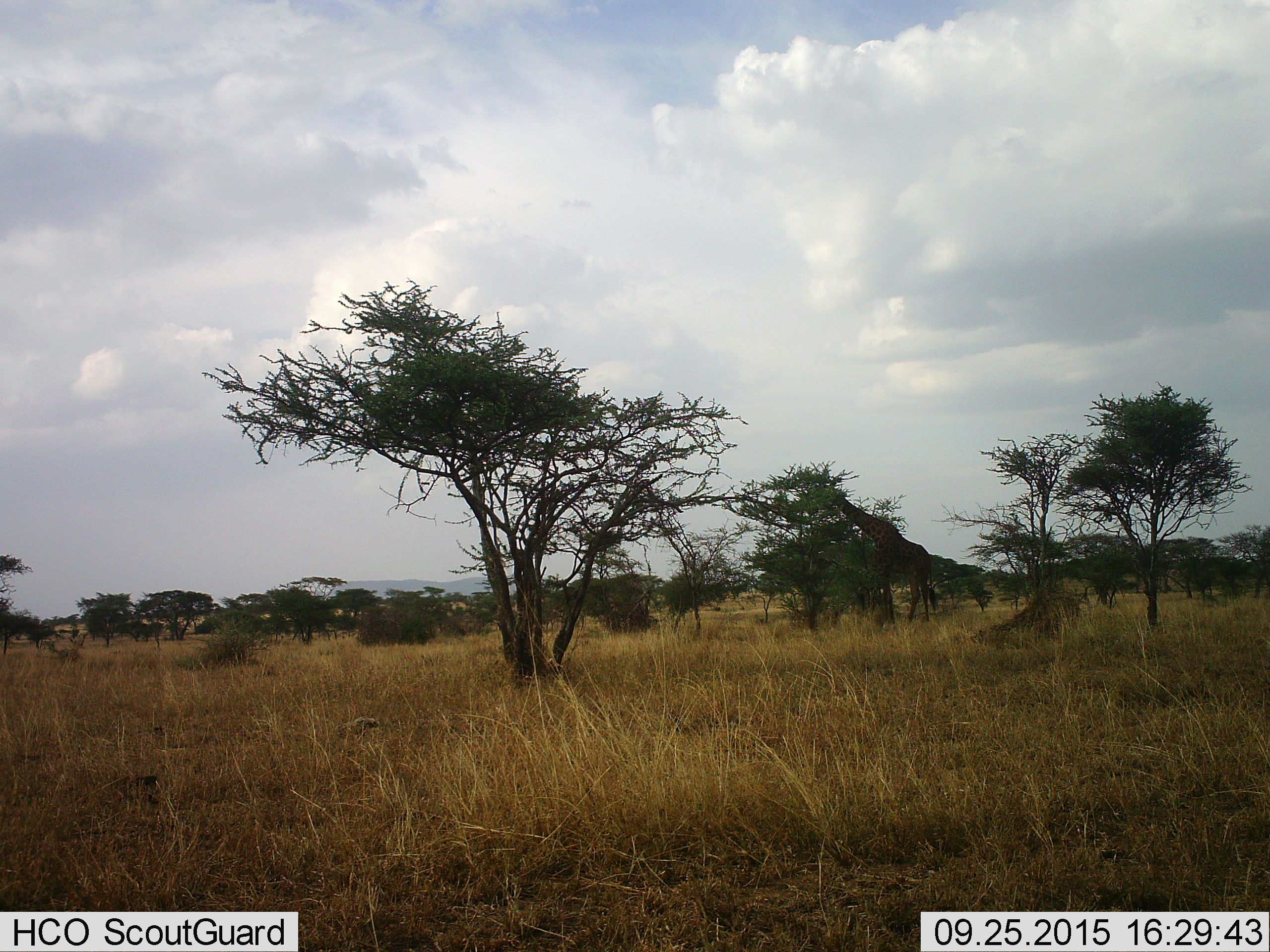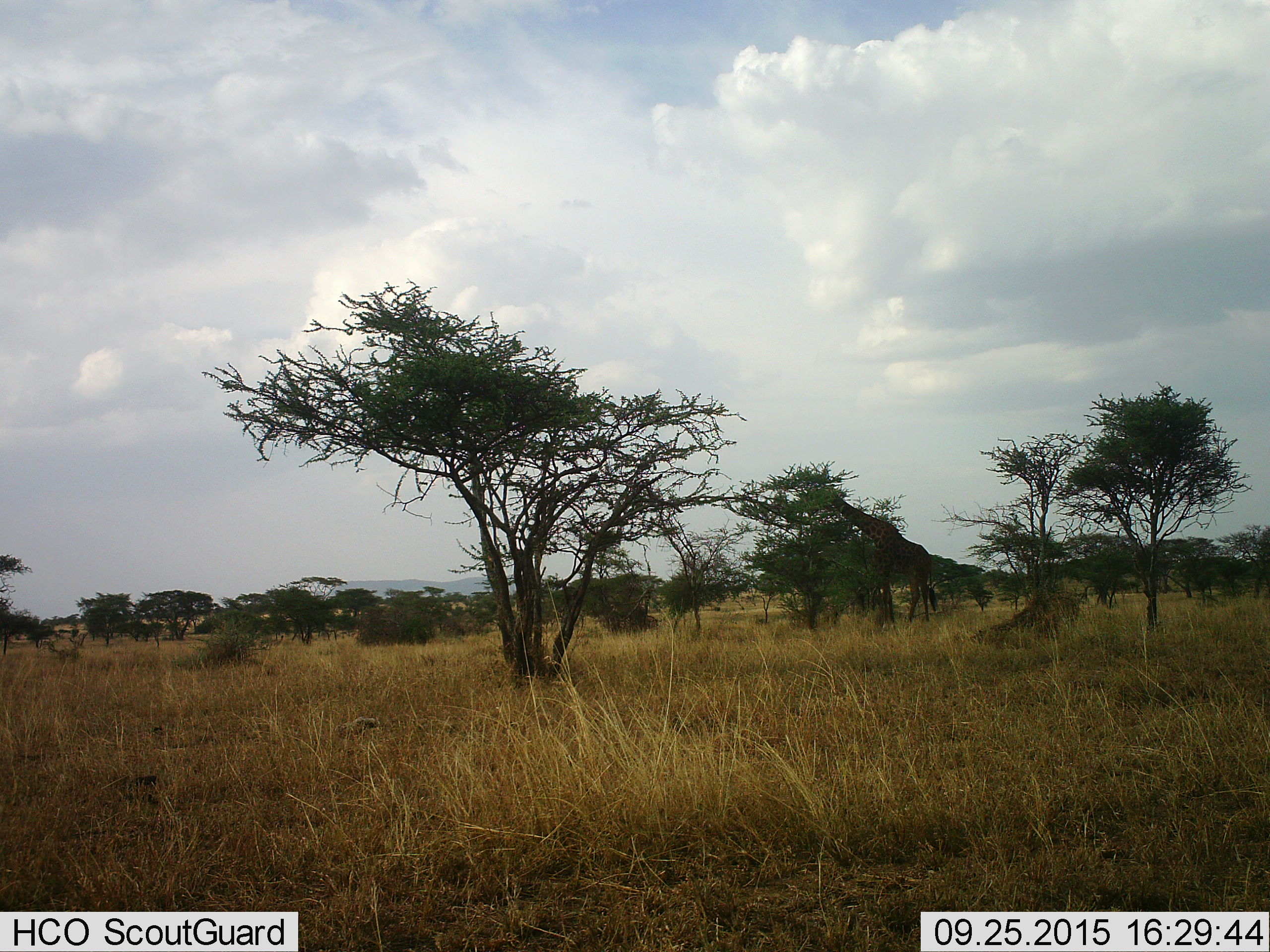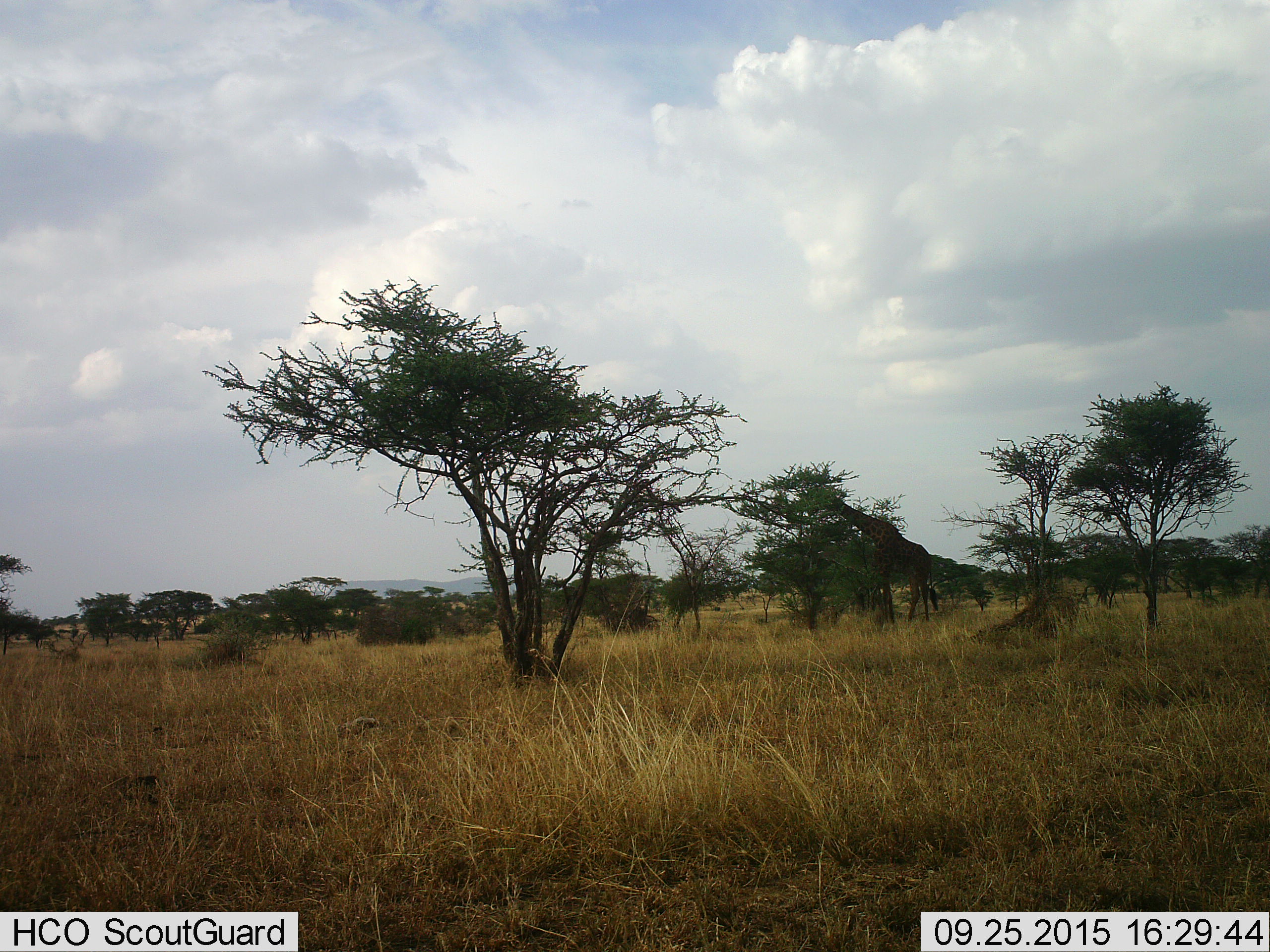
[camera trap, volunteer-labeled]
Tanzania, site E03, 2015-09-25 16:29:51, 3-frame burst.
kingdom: Animalia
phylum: Chordata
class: Mammalia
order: Artiodactyla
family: Giraffidae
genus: Giraffa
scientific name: Giraffa camelopardalis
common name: giraffe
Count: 1.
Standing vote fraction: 40%.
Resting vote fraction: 0%.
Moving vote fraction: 0%.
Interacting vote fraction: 0%.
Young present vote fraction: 0%.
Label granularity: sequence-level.